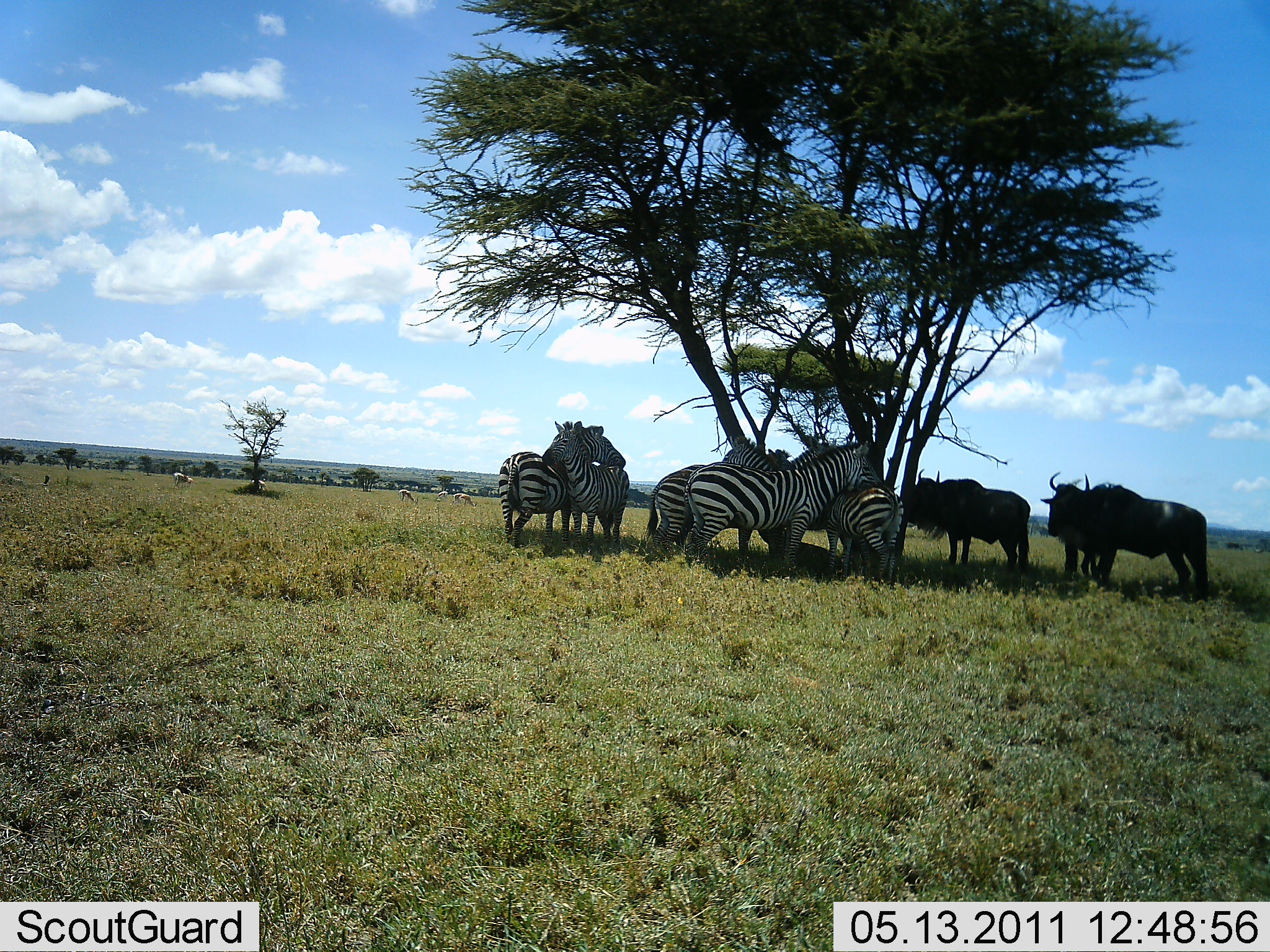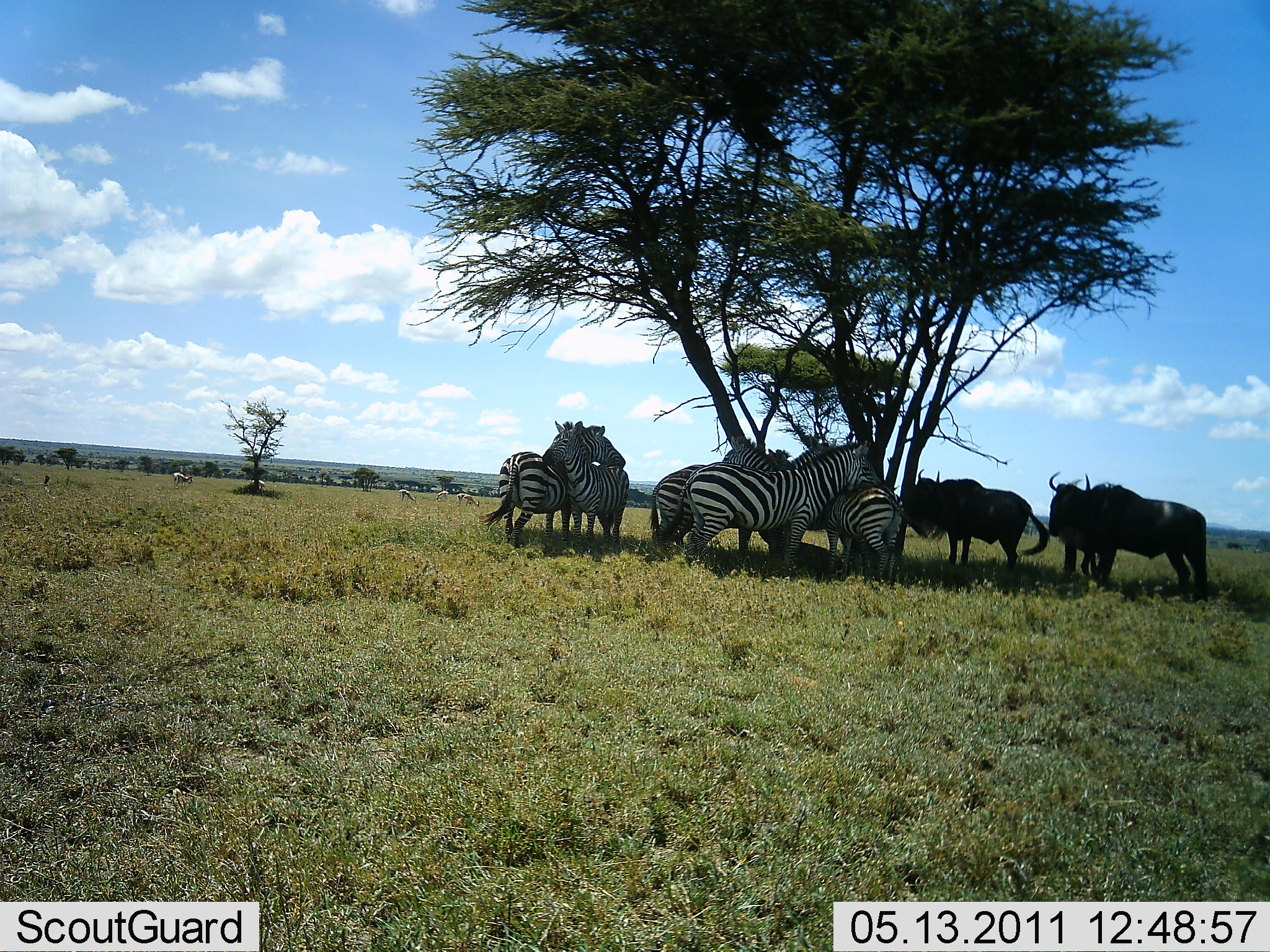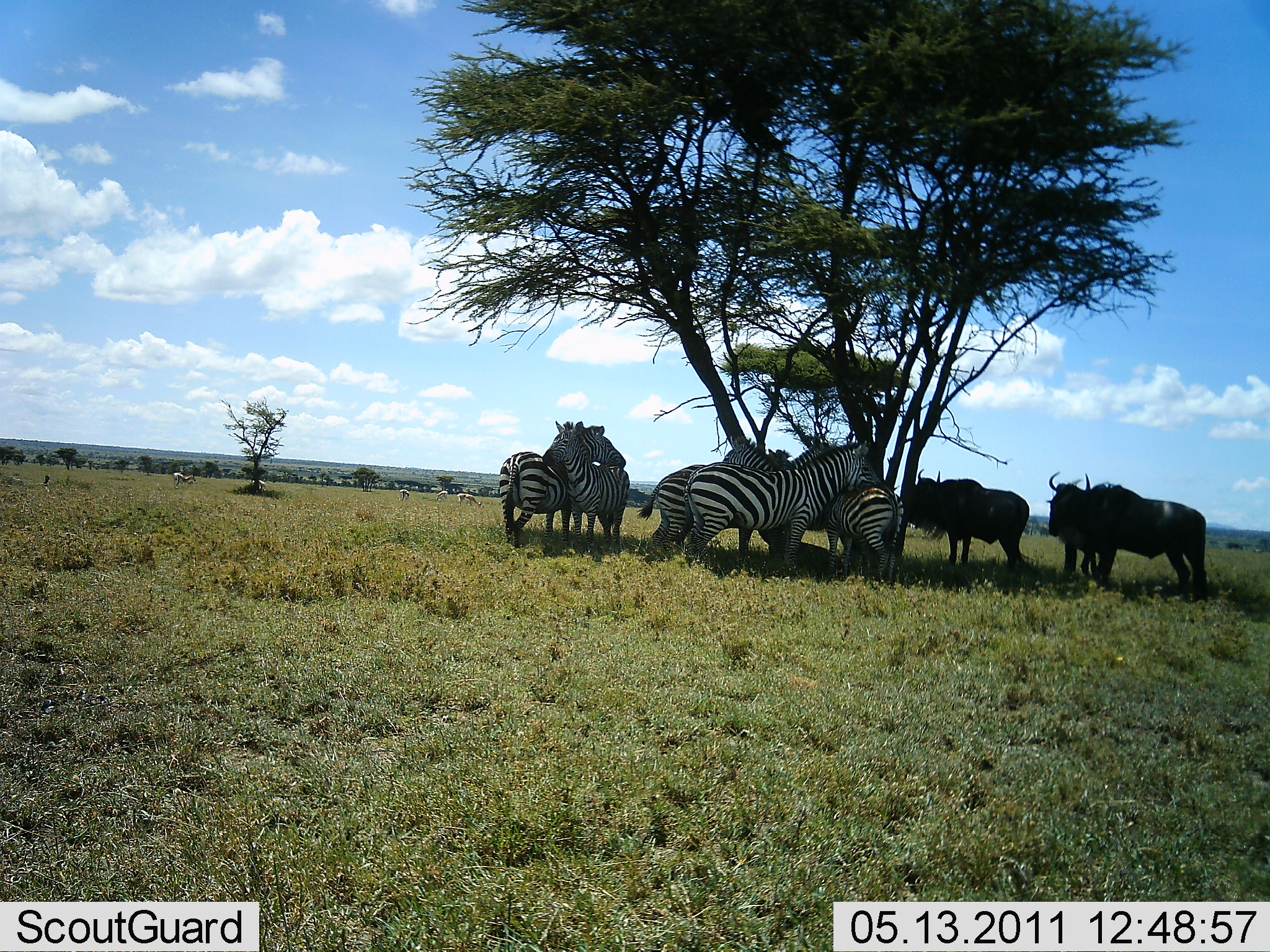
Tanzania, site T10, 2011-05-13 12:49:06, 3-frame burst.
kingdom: Animalia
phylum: Chordata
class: Mammalia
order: Artiodactyla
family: Bovidae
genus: Connochaetes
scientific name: Connochaetes taurinus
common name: blue wildebeest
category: wildebeest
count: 3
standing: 91%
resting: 18%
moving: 0%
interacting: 18%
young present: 0%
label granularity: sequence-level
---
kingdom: Animalia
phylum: Chordata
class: Mammalia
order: Perissodactyla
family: Equidae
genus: Equus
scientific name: Equus quagga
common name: plains zebra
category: zebra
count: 5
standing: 73%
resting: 27%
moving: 0%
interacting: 64%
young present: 0%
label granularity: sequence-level